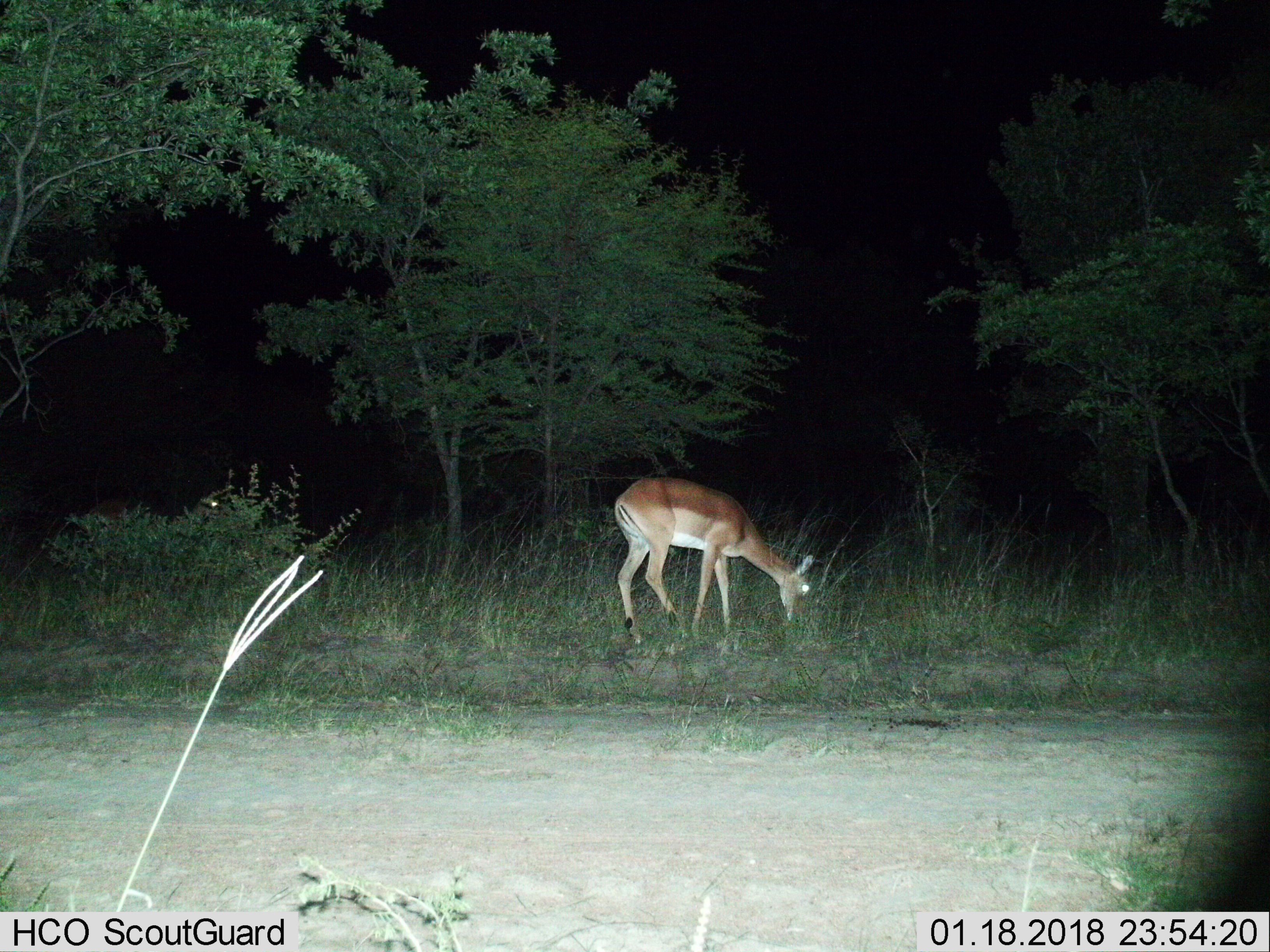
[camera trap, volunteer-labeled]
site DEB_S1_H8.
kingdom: Animalia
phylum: Chordata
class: Mammalia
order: Artiodactyla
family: Bovidae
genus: Aepyceros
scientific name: Aepyceros melampus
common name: impala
Impala (Aepyceros melampus), count 1. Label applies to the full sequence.